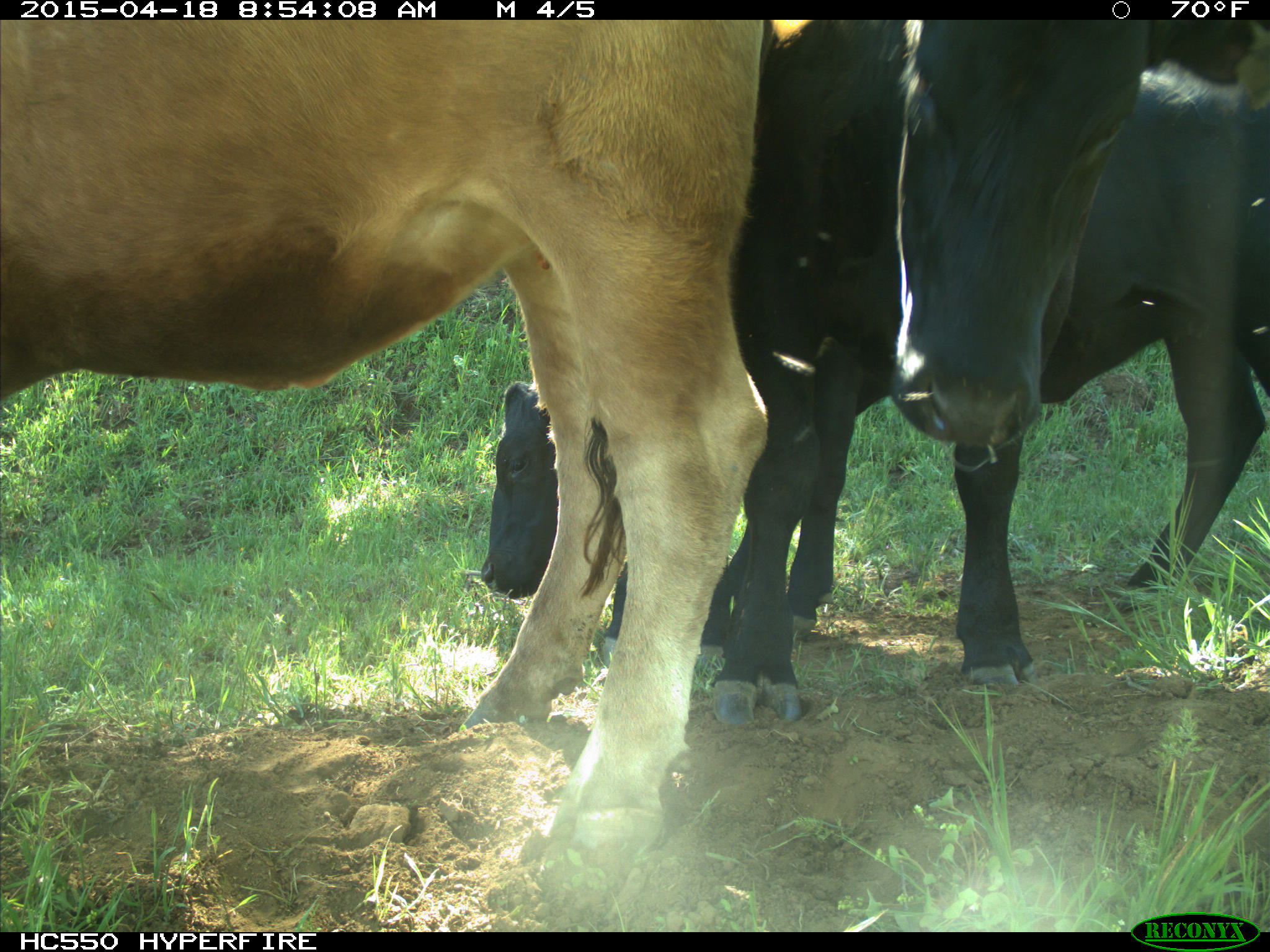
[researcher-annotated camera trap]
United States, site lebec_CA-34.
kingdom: Animalia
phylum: Chordata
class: Mammalia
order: Artiodactyla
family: Bovidae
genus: Bos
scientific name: Bos taurus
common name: domestic cow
Bos taurus (domestic cow).